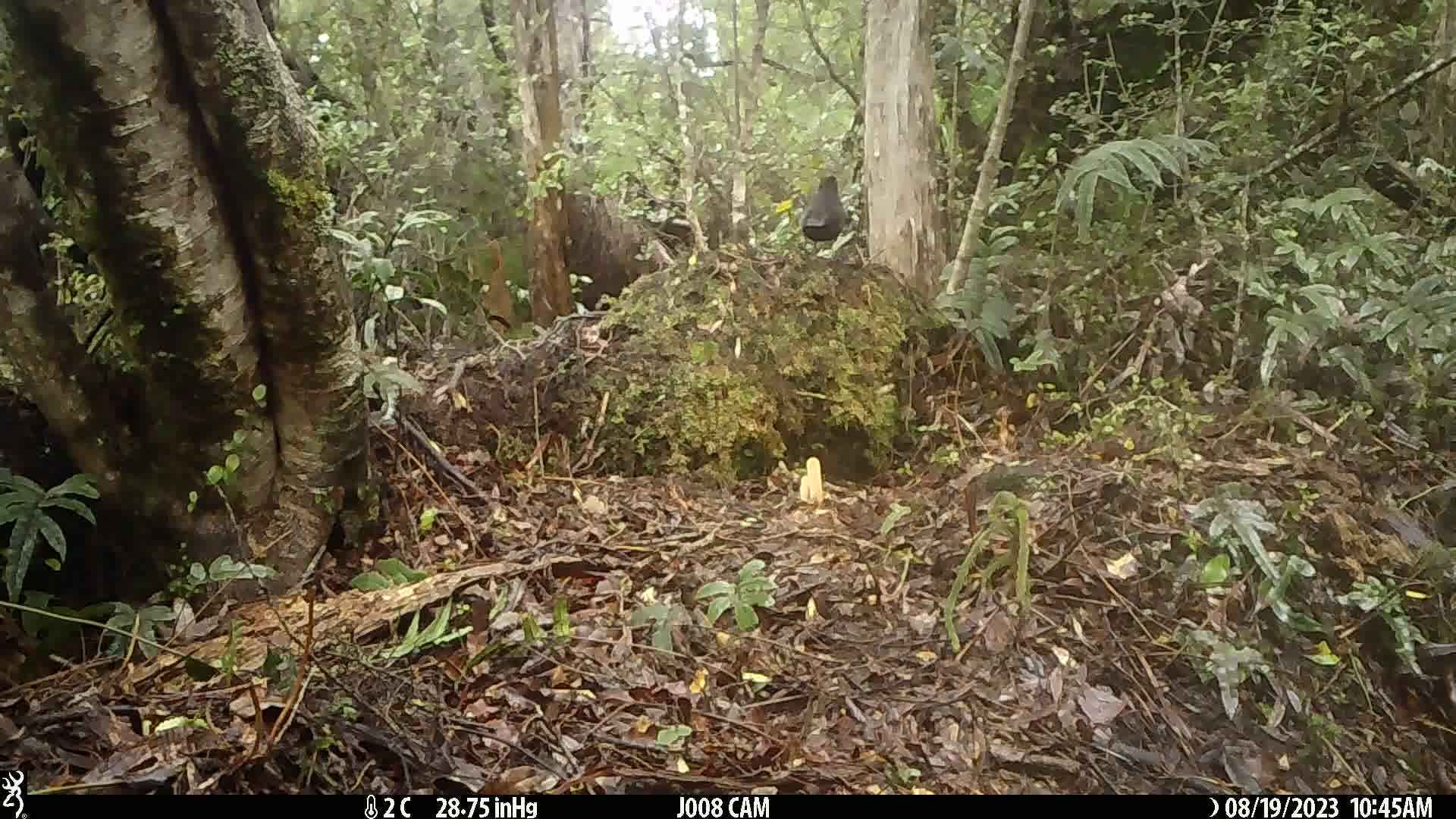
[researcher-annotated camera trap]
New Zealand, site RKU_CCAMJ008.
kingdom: Animalia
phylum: Chordata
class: Aves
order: Passeriformes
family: Turdidae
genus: Turdus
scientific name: Turdus merula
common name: eurasian blackbird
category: blackbird